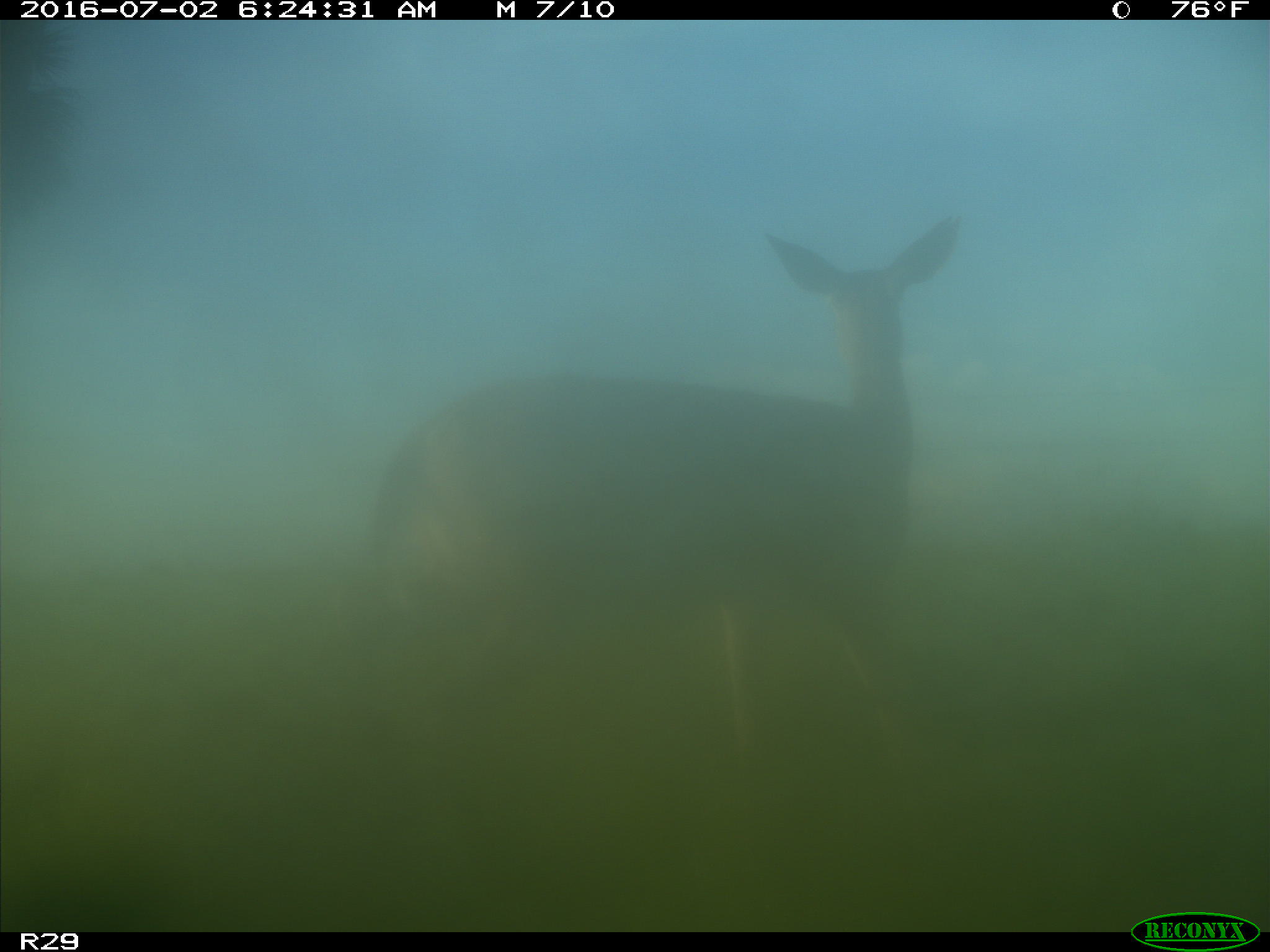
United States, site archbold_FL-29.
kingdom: Animalia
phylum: Chordata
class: Mammalia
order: Artiodactyla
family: Cervidae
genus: Odocoileus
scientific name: Odocoileus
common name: deer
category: unidentified deer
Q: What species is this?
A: Unidentified deer (deer) (Odocoileus).